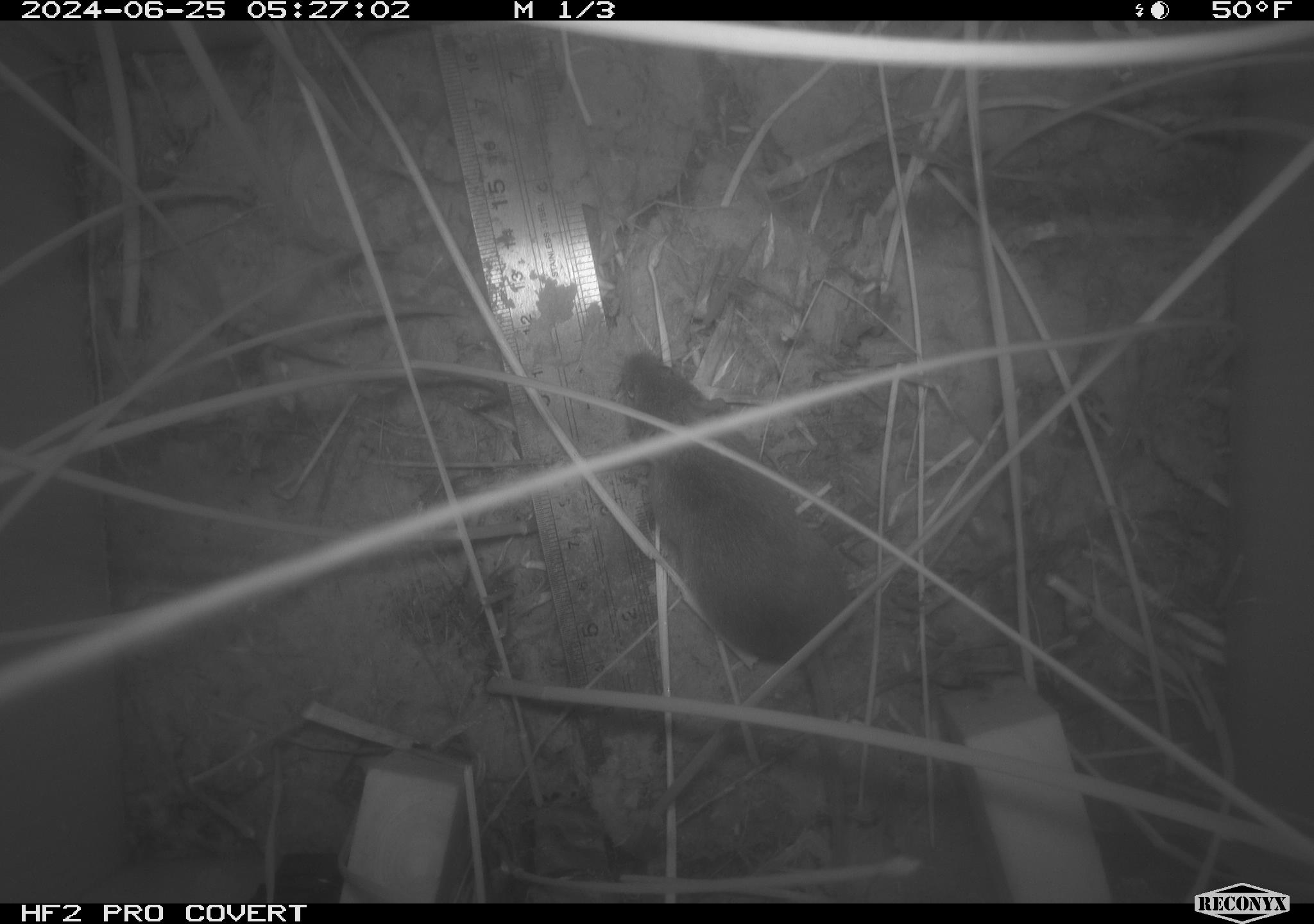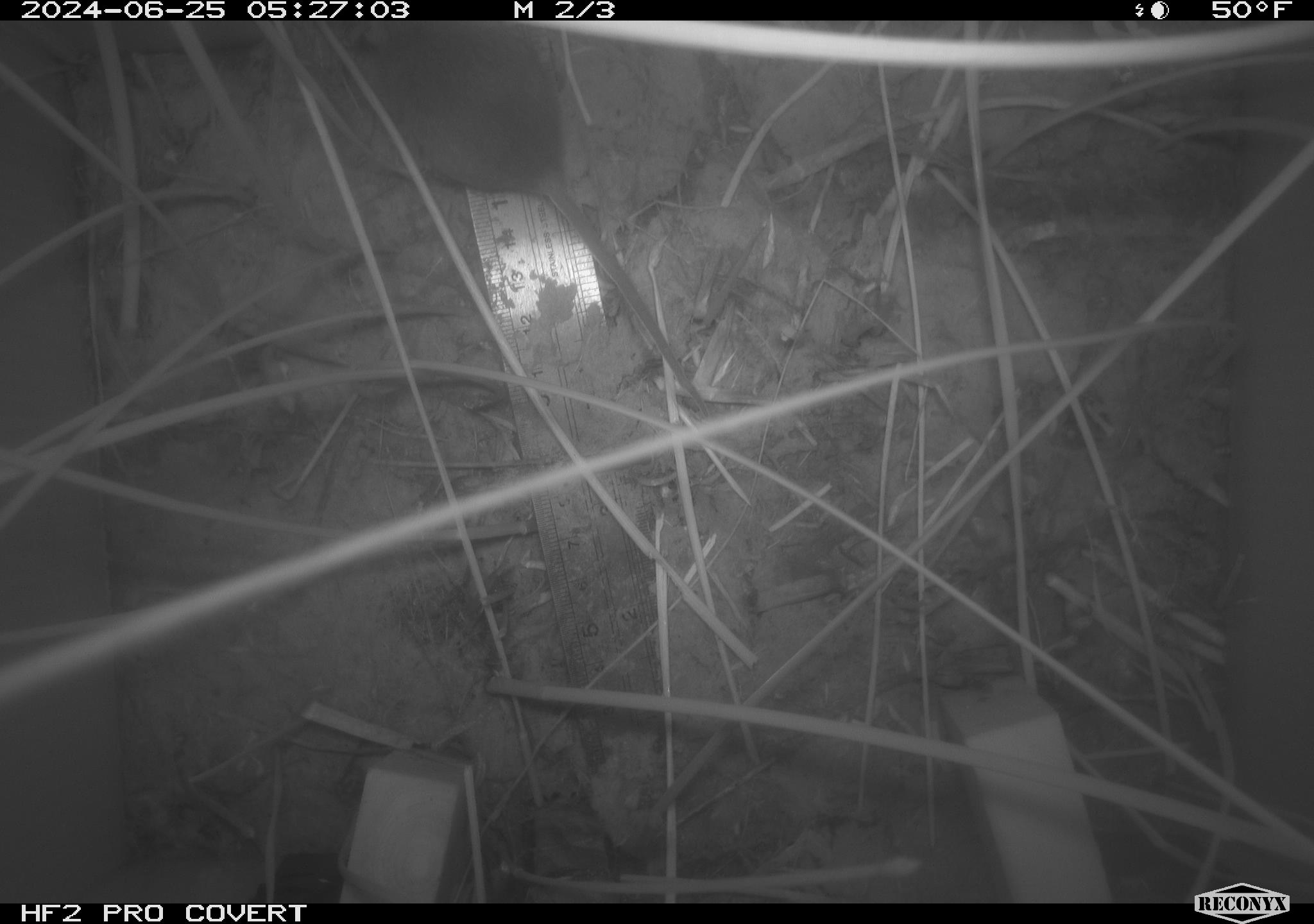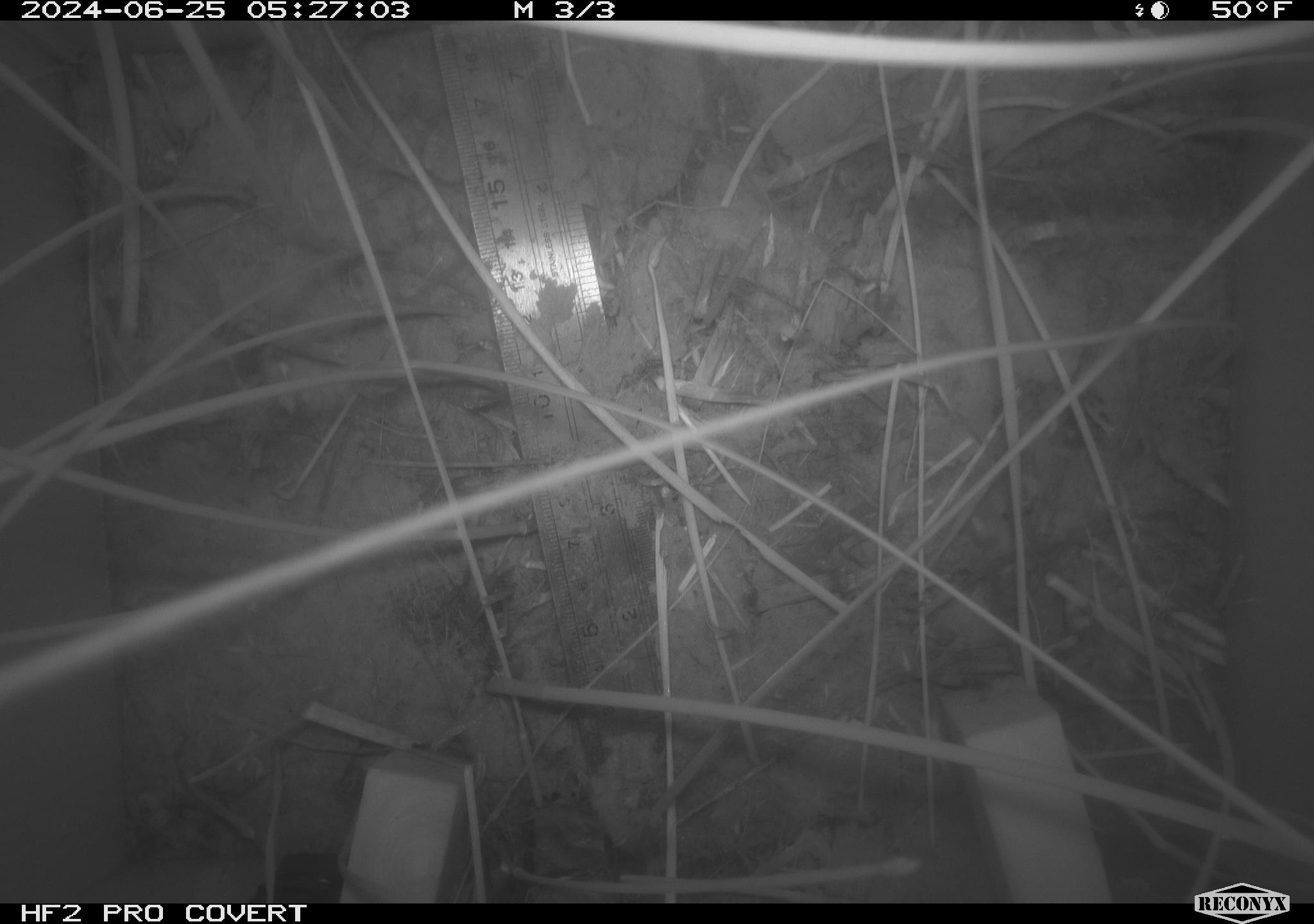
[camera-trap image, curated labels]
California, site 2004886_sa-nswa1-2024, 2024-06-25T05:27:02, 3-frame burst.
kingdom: Animalia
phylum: Chordata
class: Mammalia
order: Rodentia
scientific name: Rodentia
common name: rodent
Rodent (Rodentia).